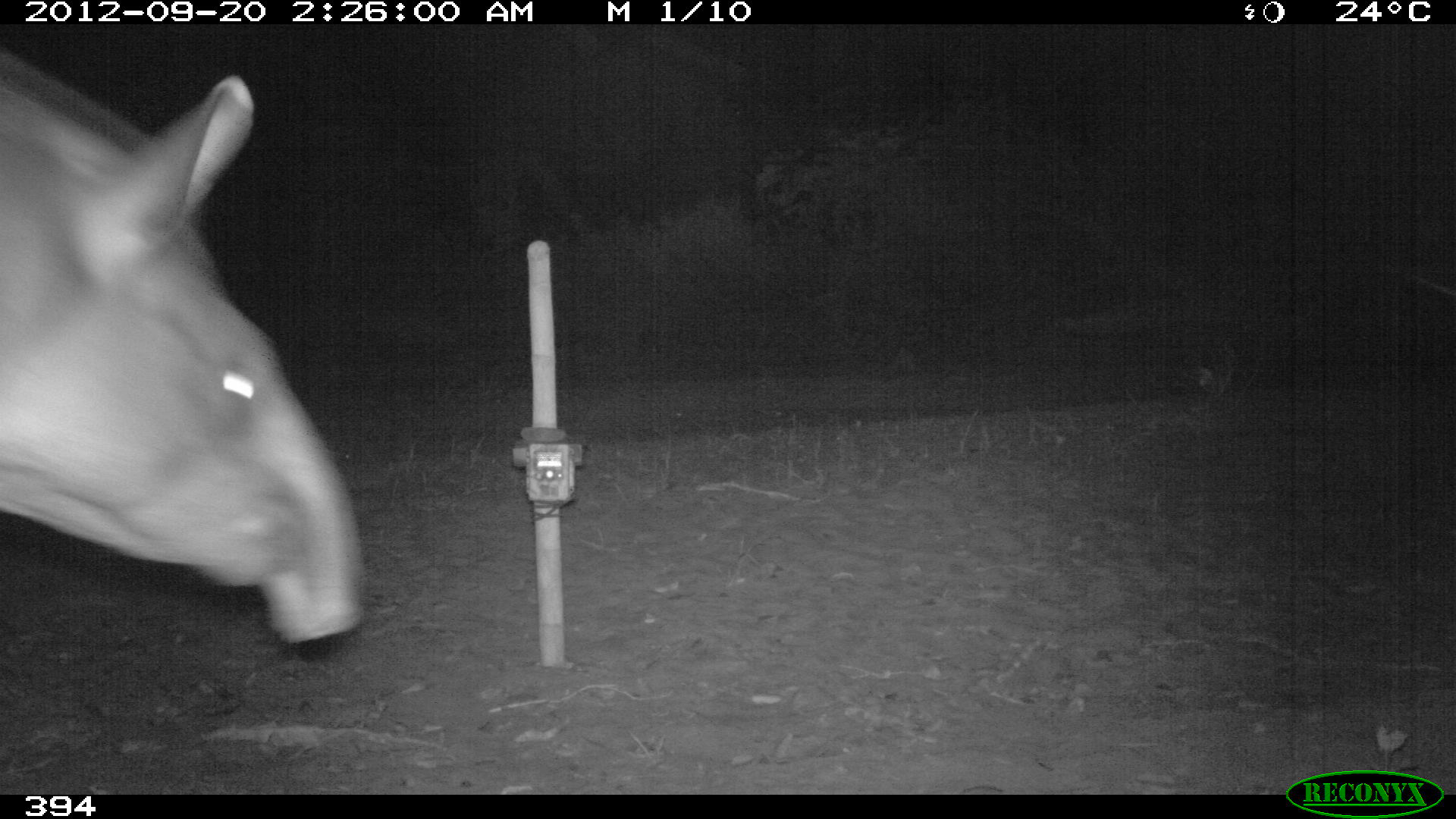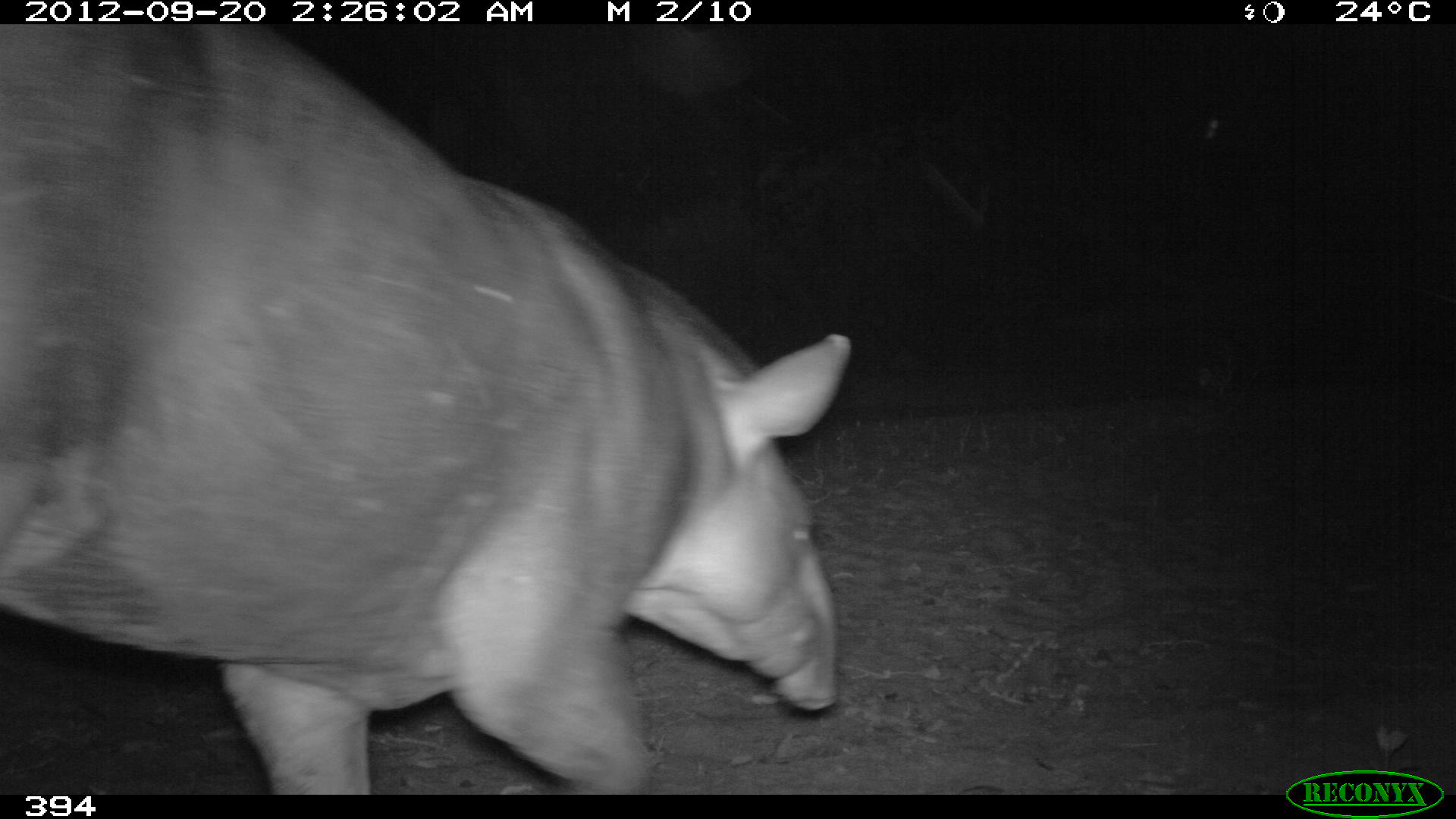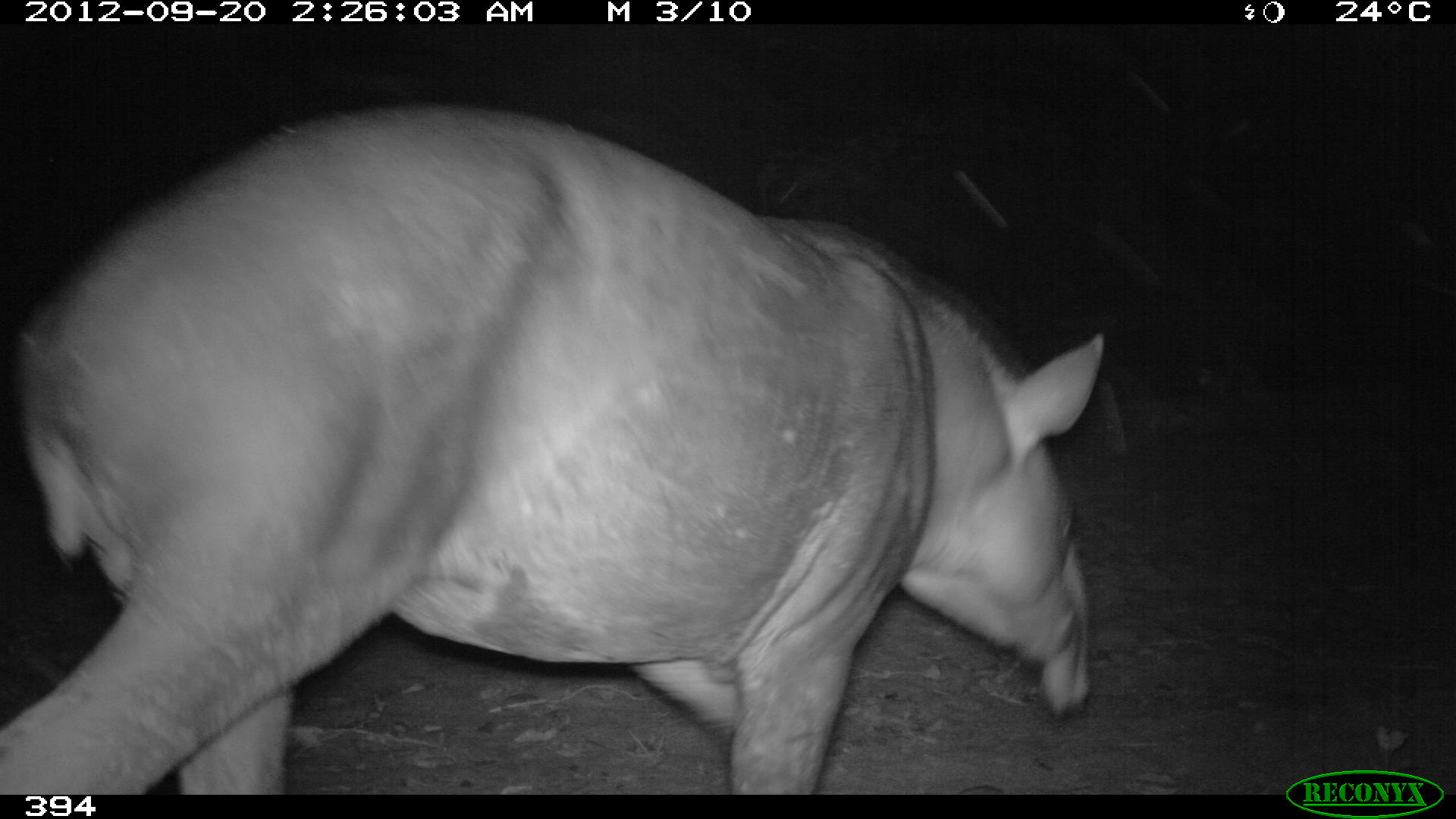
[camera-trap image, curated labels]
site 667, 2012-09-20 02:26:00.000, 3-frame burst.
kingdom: Animalia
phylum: Chordata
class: Mammalia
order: Perissodactyla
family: Tapiridae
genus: Tapirus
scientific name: Tapirus terrestris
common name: south american tapir